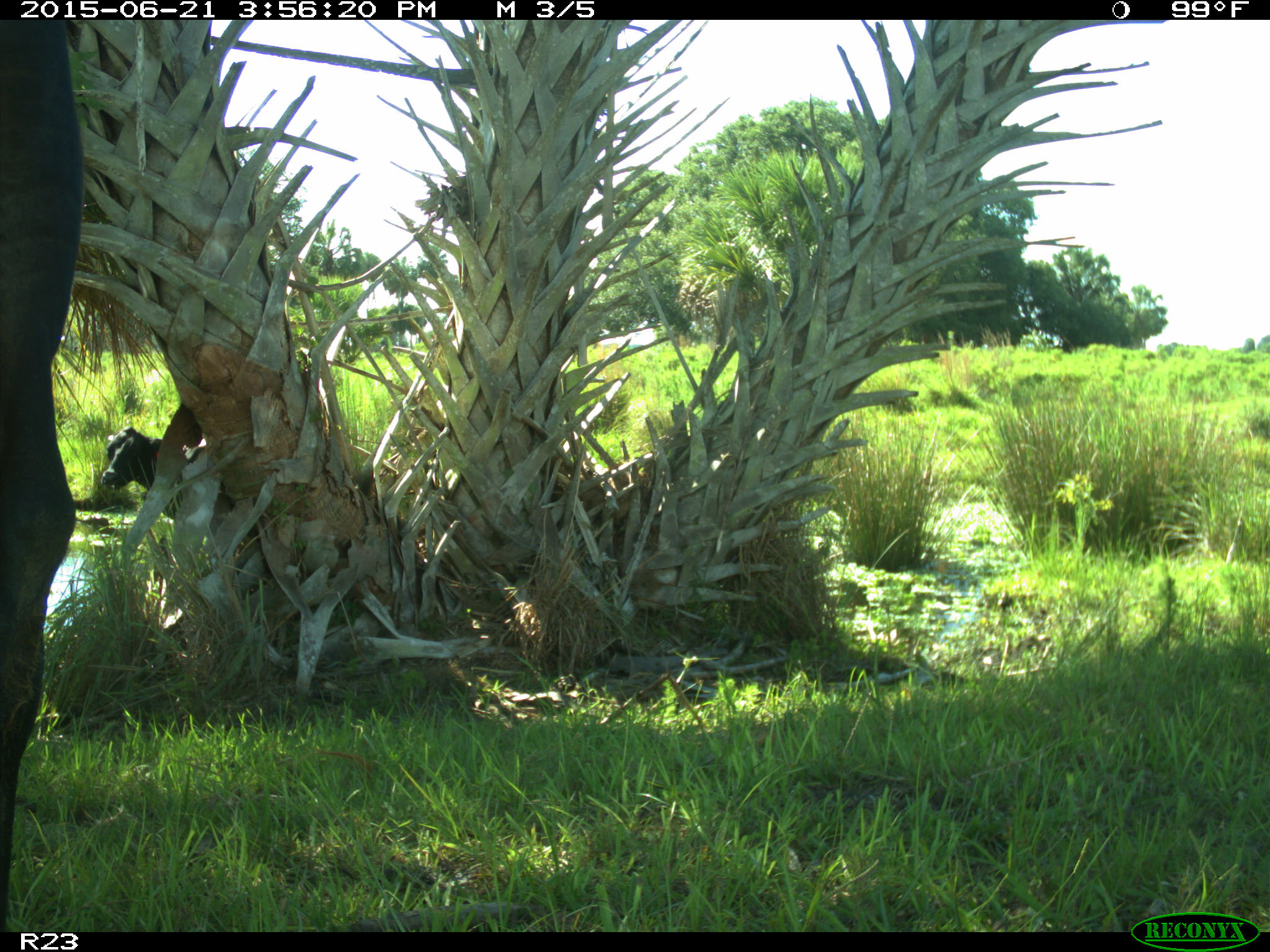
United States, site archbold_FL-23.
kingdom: Animalia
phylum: Chordata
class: Mammalia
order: Artiodactyla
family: Bovidae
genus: Bos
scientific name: Bos taurus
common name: domestic cow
Bos taurus (domestic cow).